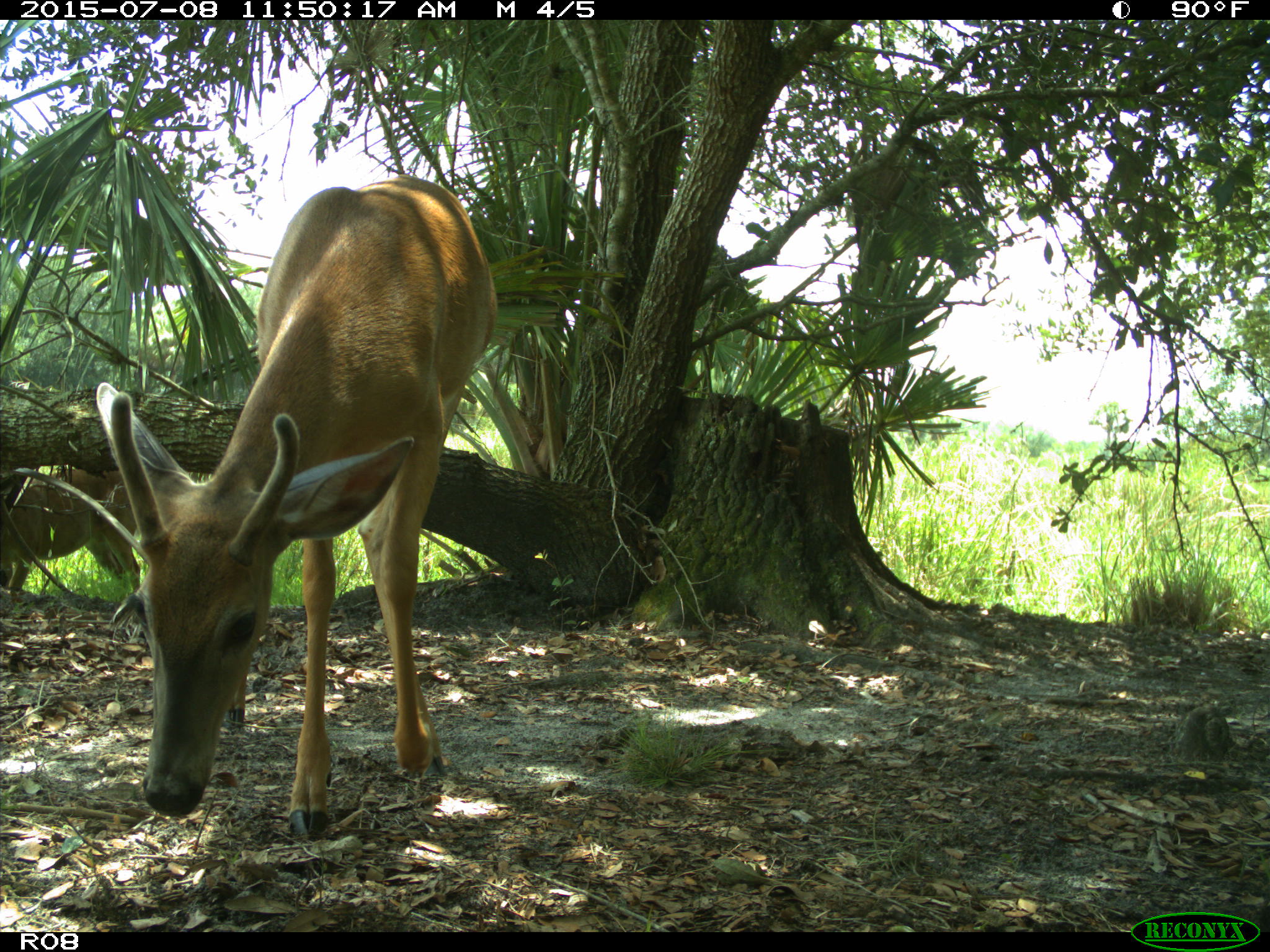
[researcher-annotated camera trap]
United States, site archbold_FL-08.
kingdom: Animalia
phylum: Chordata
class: Mammalia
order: Artiodactyla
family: Cervidae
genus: Odocoileus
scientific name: Odocoileus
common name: deer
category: unidentified deer